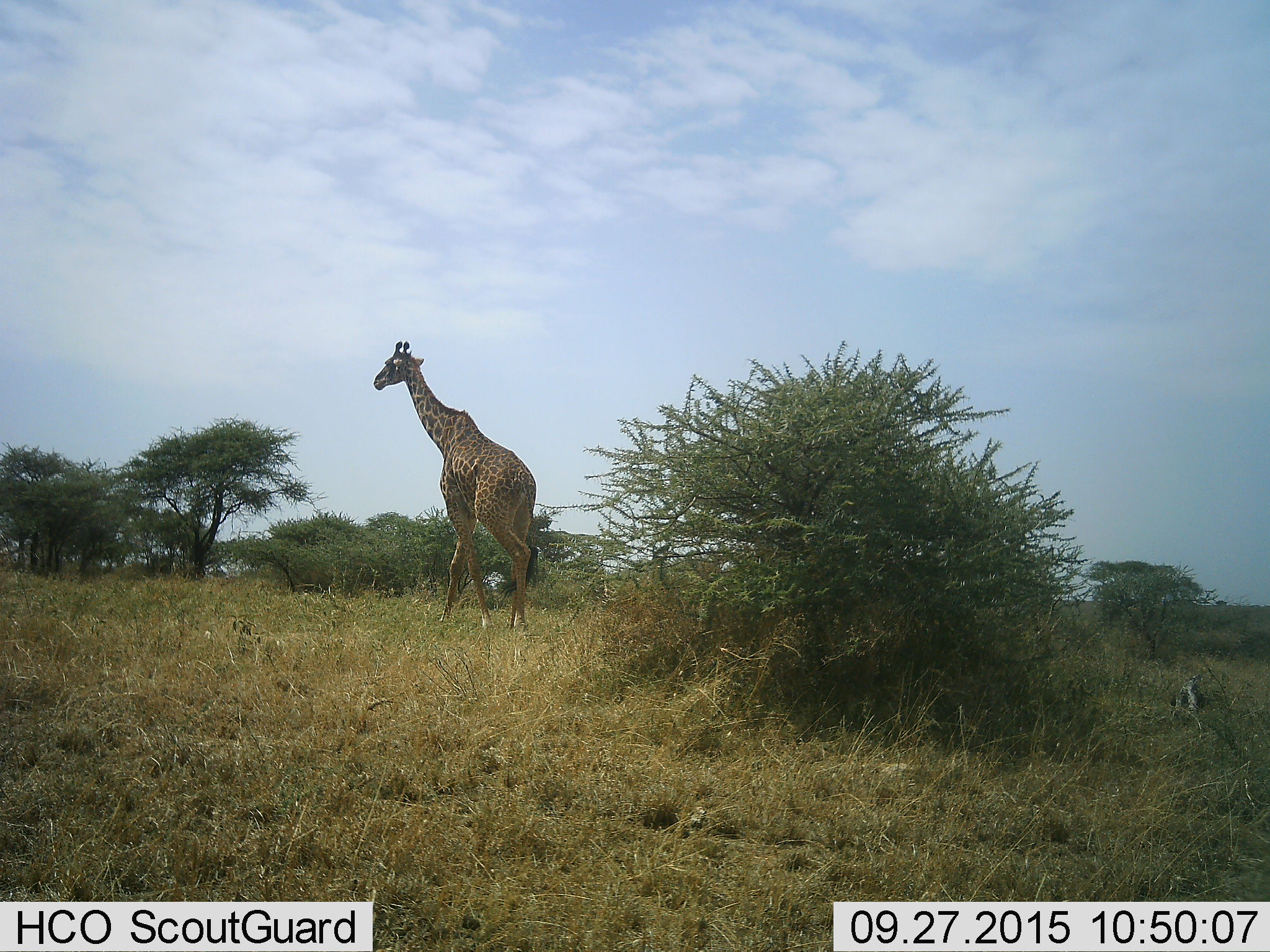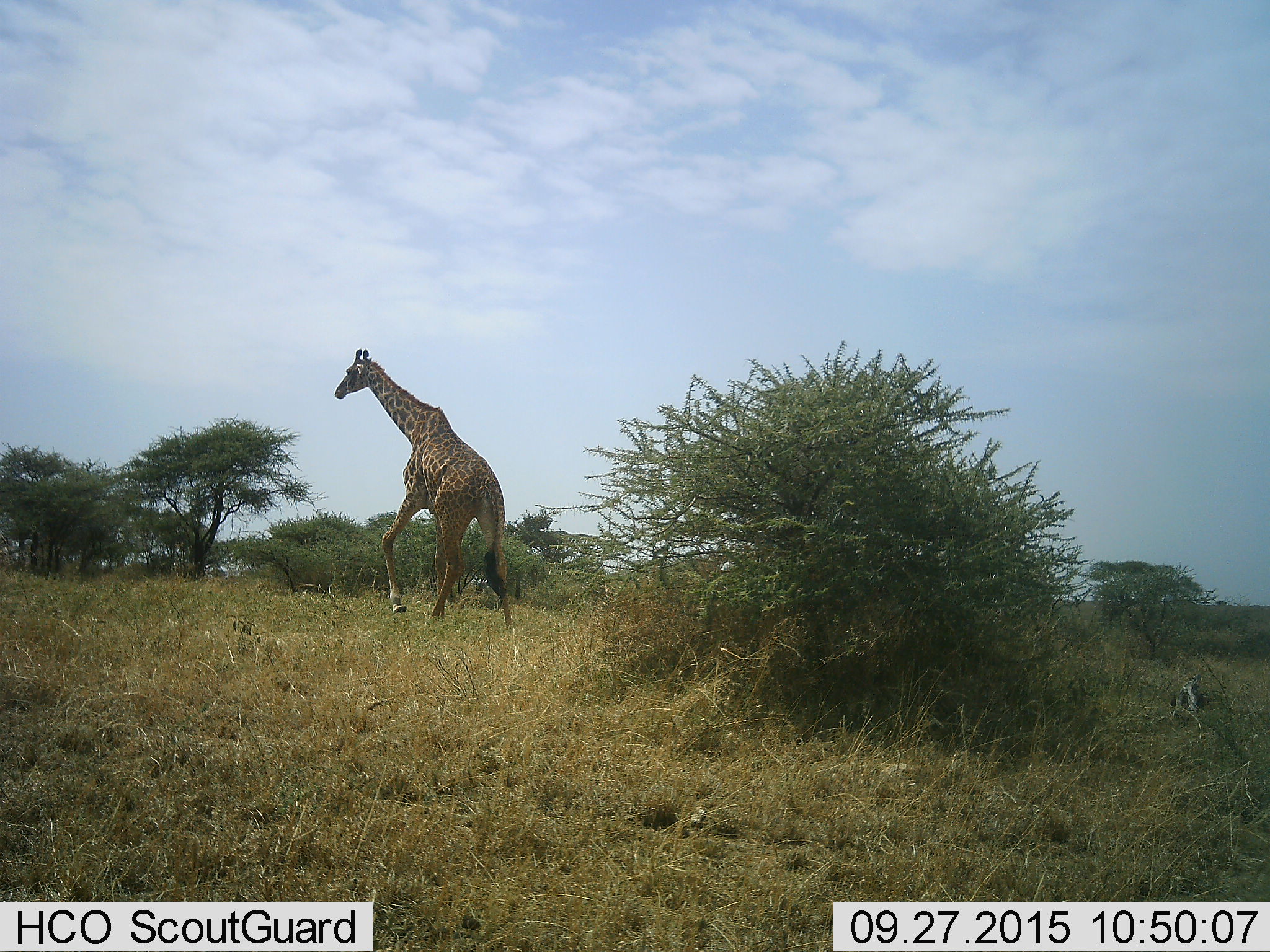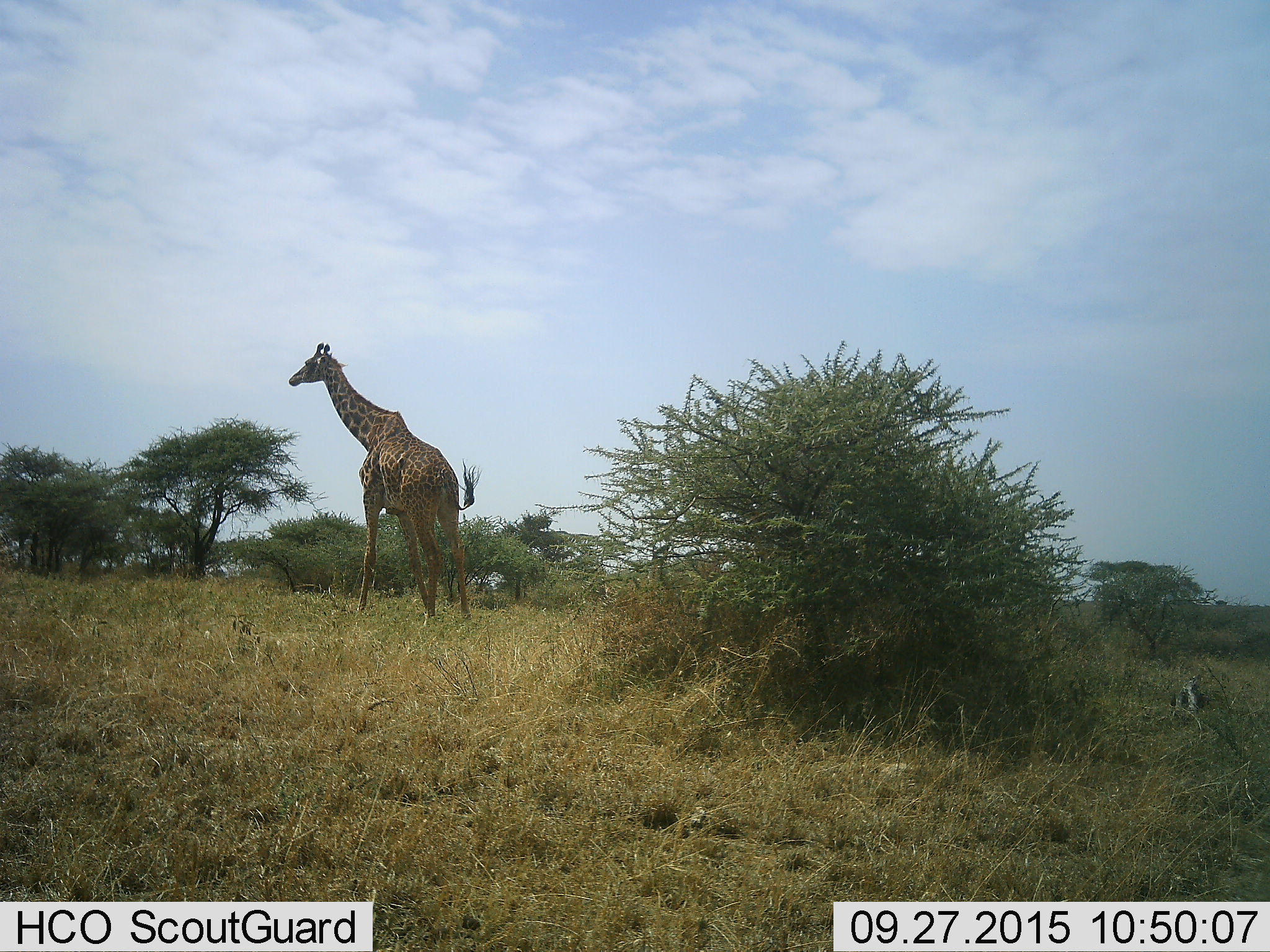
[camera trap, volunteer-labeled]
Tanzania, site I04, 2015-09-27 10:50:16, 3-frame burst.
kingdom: Animalia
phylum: Chordata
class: Mammalia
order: Artiodactyla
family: Giraffidae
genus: Giraffa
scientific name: Giraffa camelopardalis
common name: giraffe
Giraffe (Giraffa camelopardalis), count 1. Behavior (volunteer vote fractions): standing 10%, resting 0%, moving 90%, interacting 0%. Young present (vote fraction): 0%. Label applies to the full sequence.